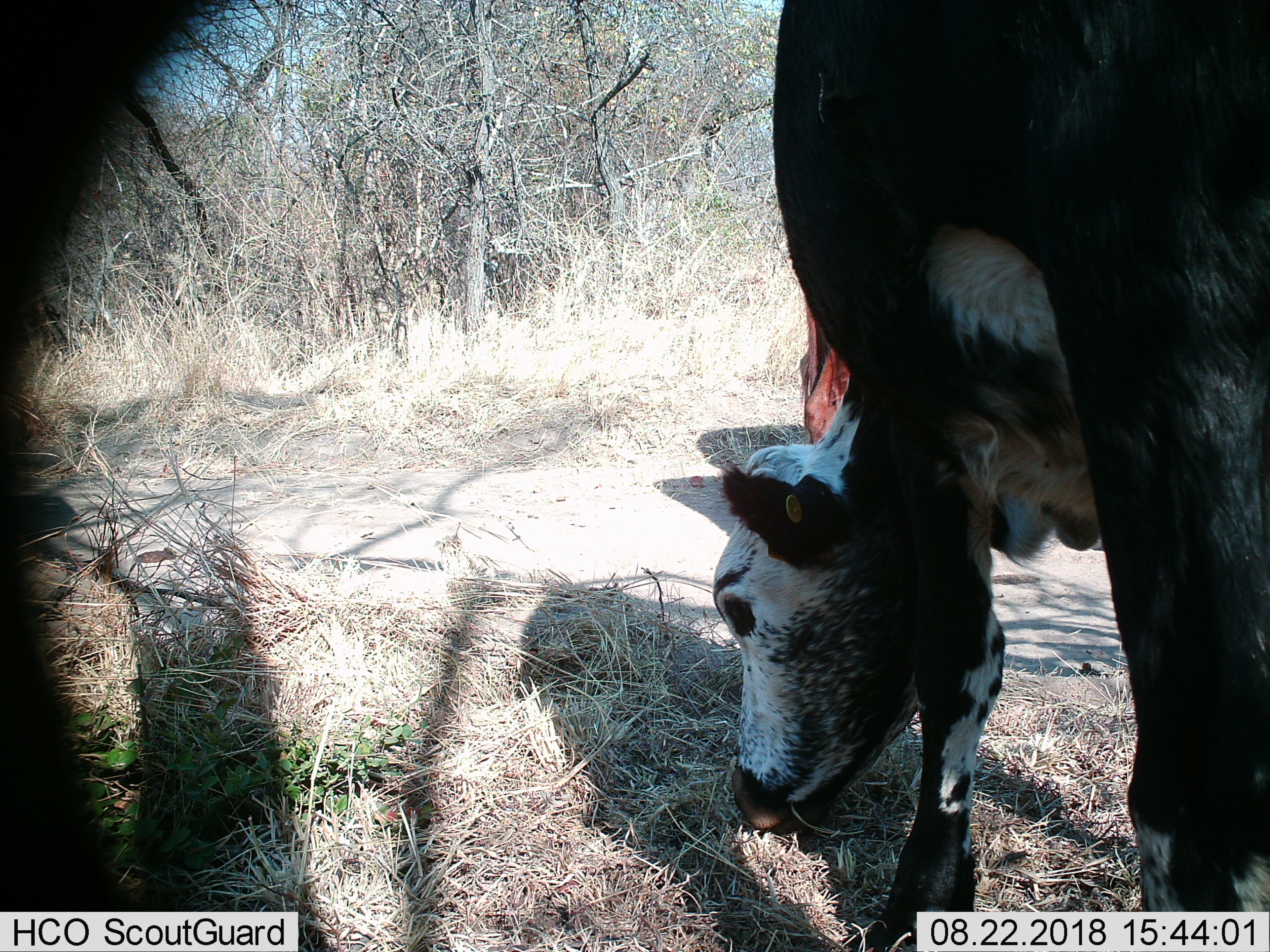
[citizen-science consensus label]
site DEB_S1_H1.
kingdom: Animalia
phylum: Chordata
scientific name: Vertebrata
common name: domestic animal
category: domesticanimal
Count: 1.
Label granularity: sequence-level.